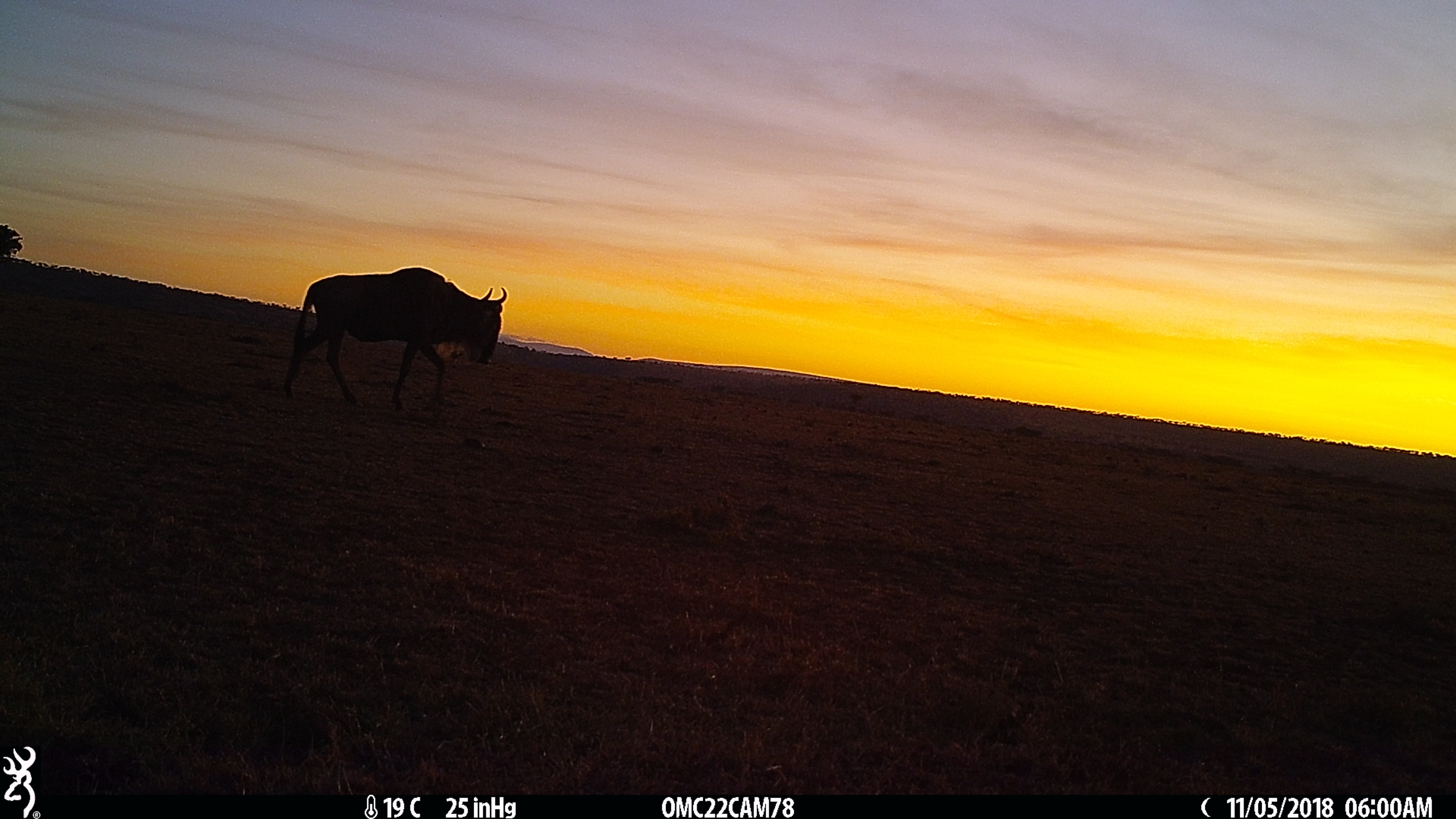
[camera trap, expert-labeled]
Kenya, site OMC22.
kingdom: Animalia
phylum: Chordata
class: Mammalia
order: Artiodactyla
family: Bovidae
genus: Connochaetes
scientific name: Connochaetes taurinus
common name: blue wildebeest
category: wildebeest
Wildebeest (blue wildebeest) (Connochaetes taurinus).